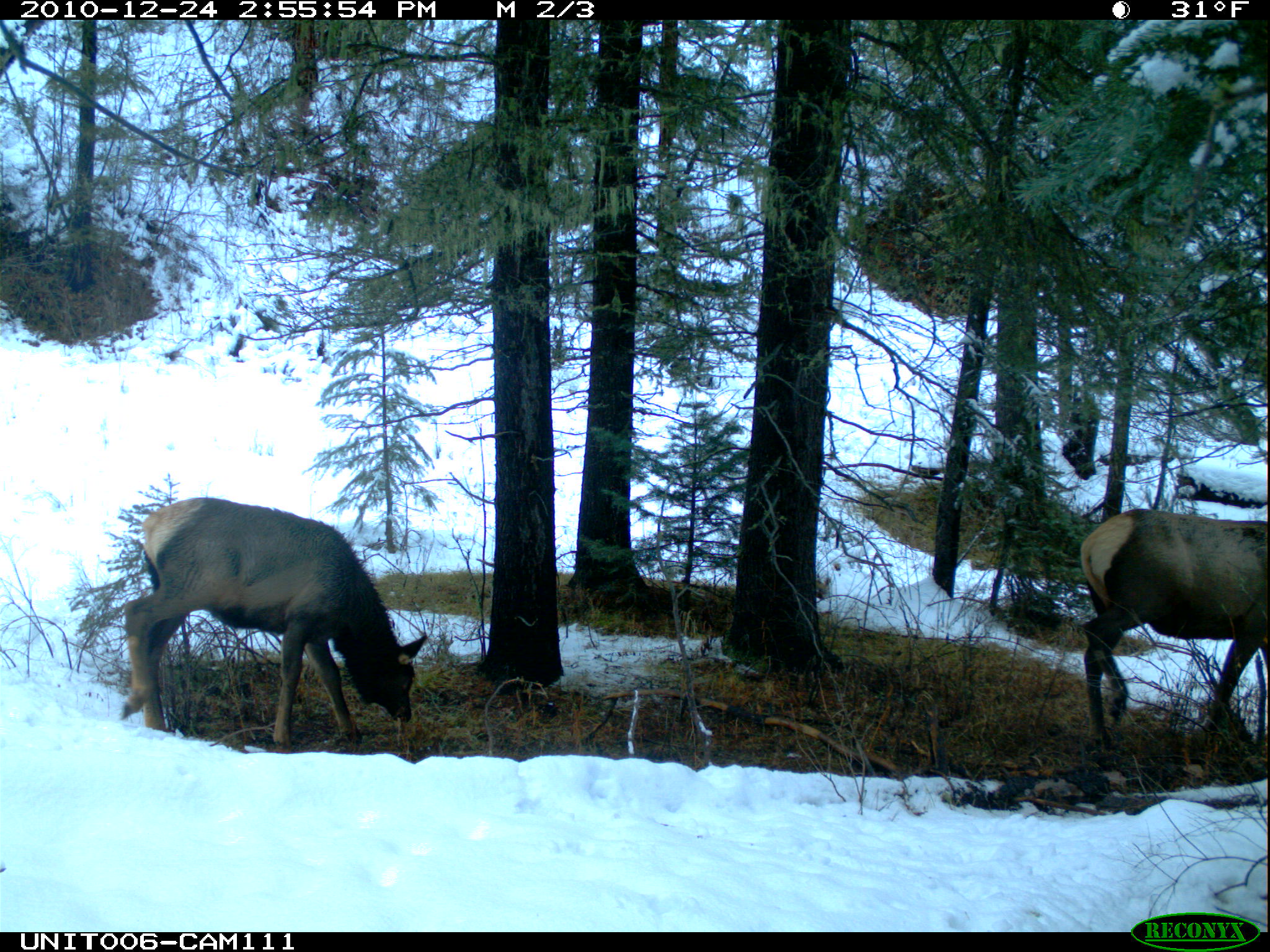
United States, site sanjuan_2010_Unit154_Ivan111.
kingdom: Animalia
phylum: Chordata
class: Mammalia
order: Artiodactyla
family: Cervidae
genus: Cervus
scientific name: Cervus elaphus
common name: red deer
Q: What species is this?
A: Cervus elaphus (red deer).